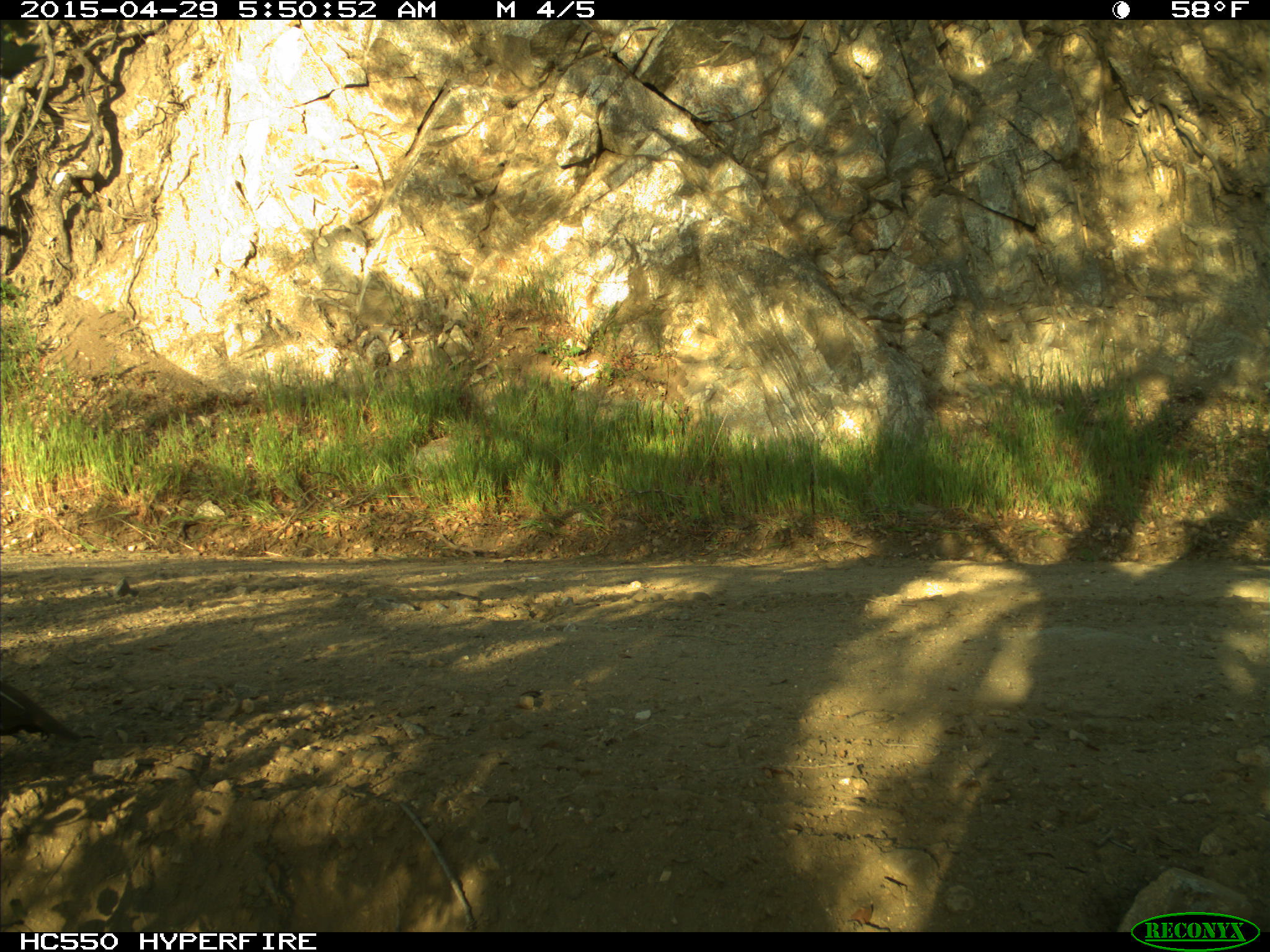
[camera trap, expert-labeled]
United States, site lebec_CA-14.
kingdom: Animalia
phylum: Chordata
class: Aves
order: Galliformes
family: Odontophoridae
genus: Callipepla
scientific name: Callipepla californica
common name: california quail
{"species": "Callipepla californica (california quail)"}